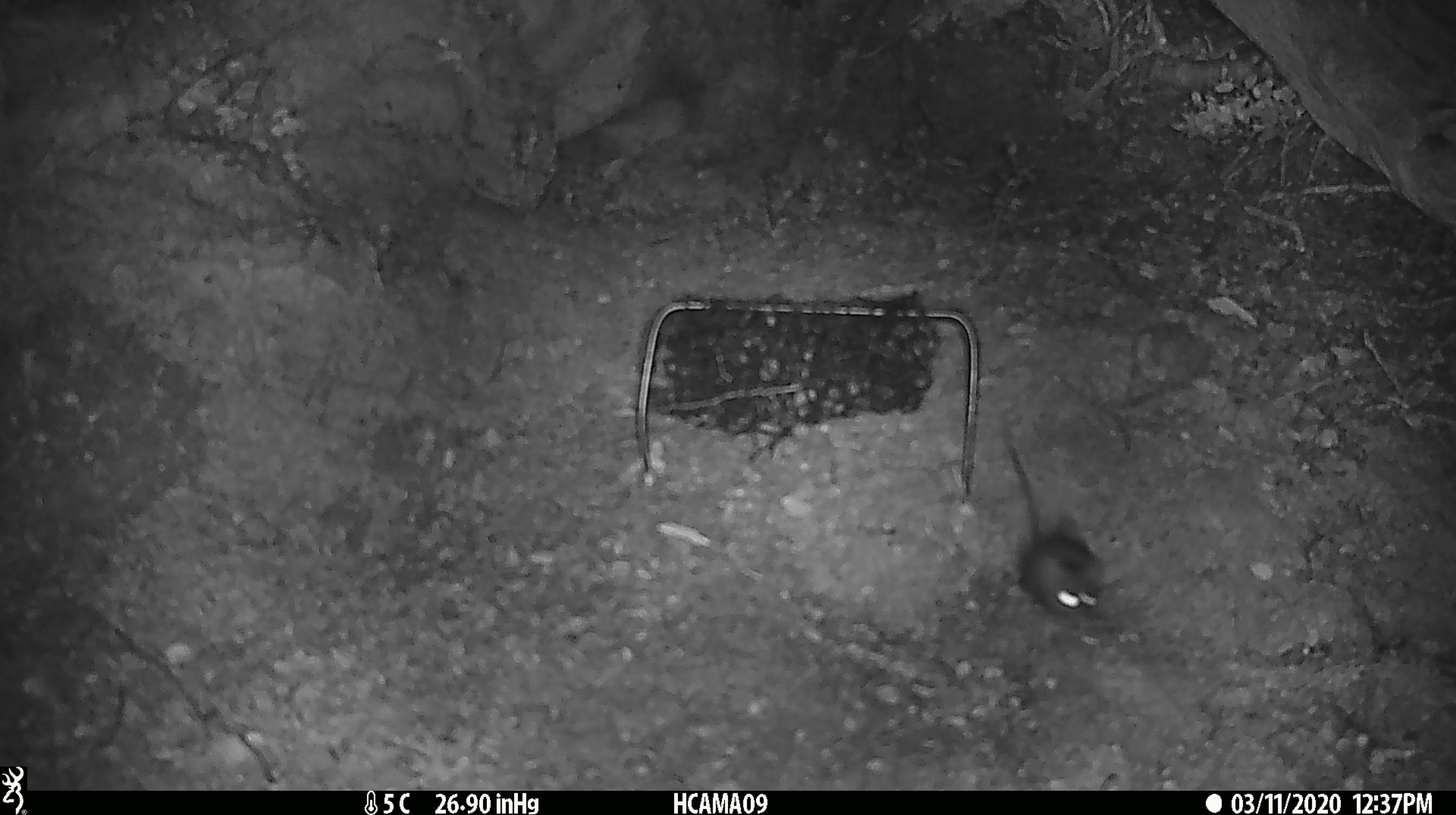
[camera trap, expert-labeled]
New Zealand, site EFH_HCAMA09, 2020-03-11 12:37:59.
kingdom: Animalia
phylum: Chordata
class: Mammalia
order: Rodentia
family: Muridae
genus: Mus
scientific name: Mus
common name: mouse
Mouse (Mus).